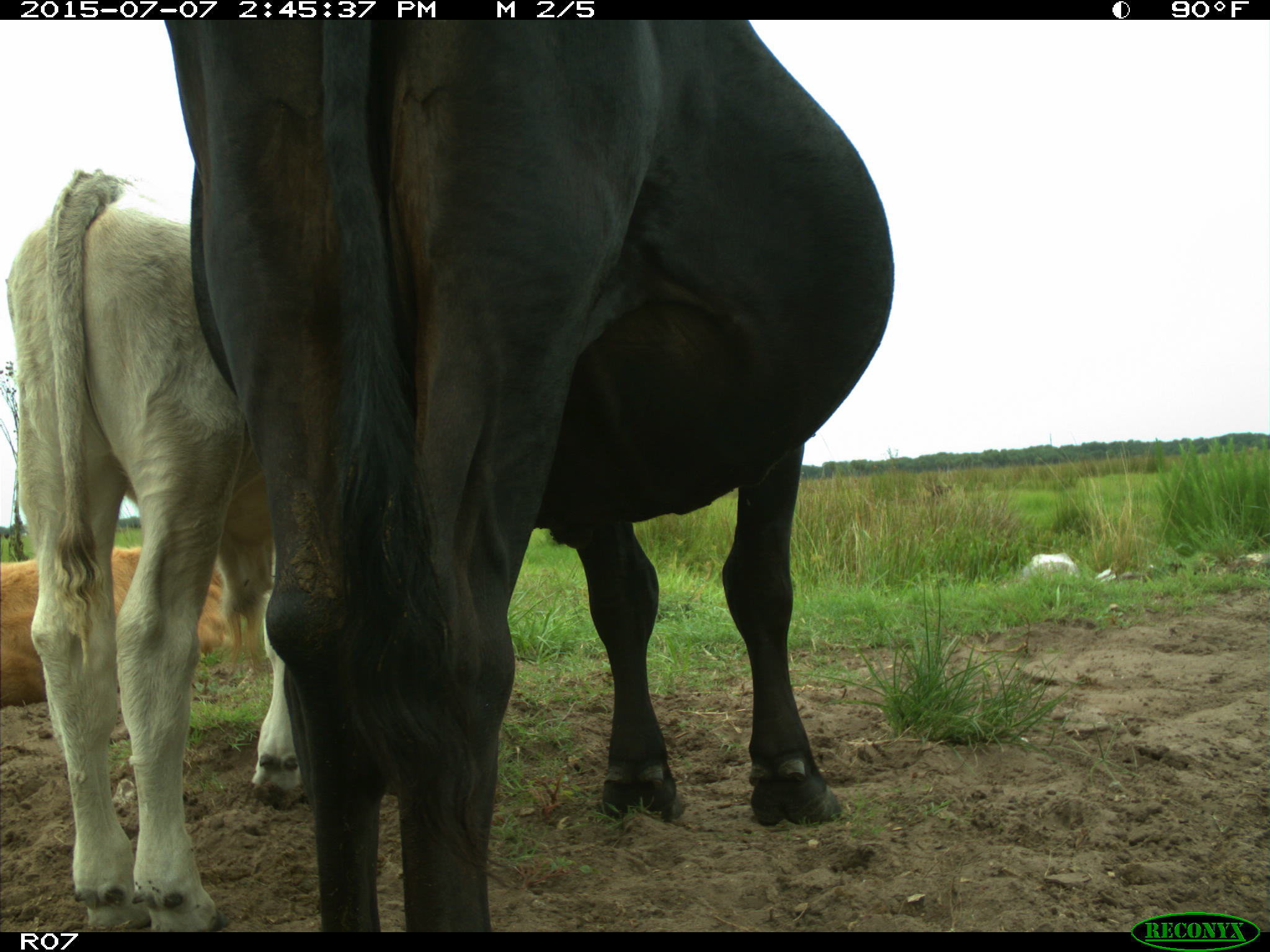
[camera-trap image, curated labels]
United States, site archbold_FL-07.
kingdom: Animalia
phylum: Chordata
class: Mammalia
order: Artiodactyla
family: Bovidae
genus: Bos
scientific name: Bos taurus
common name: domestic cow